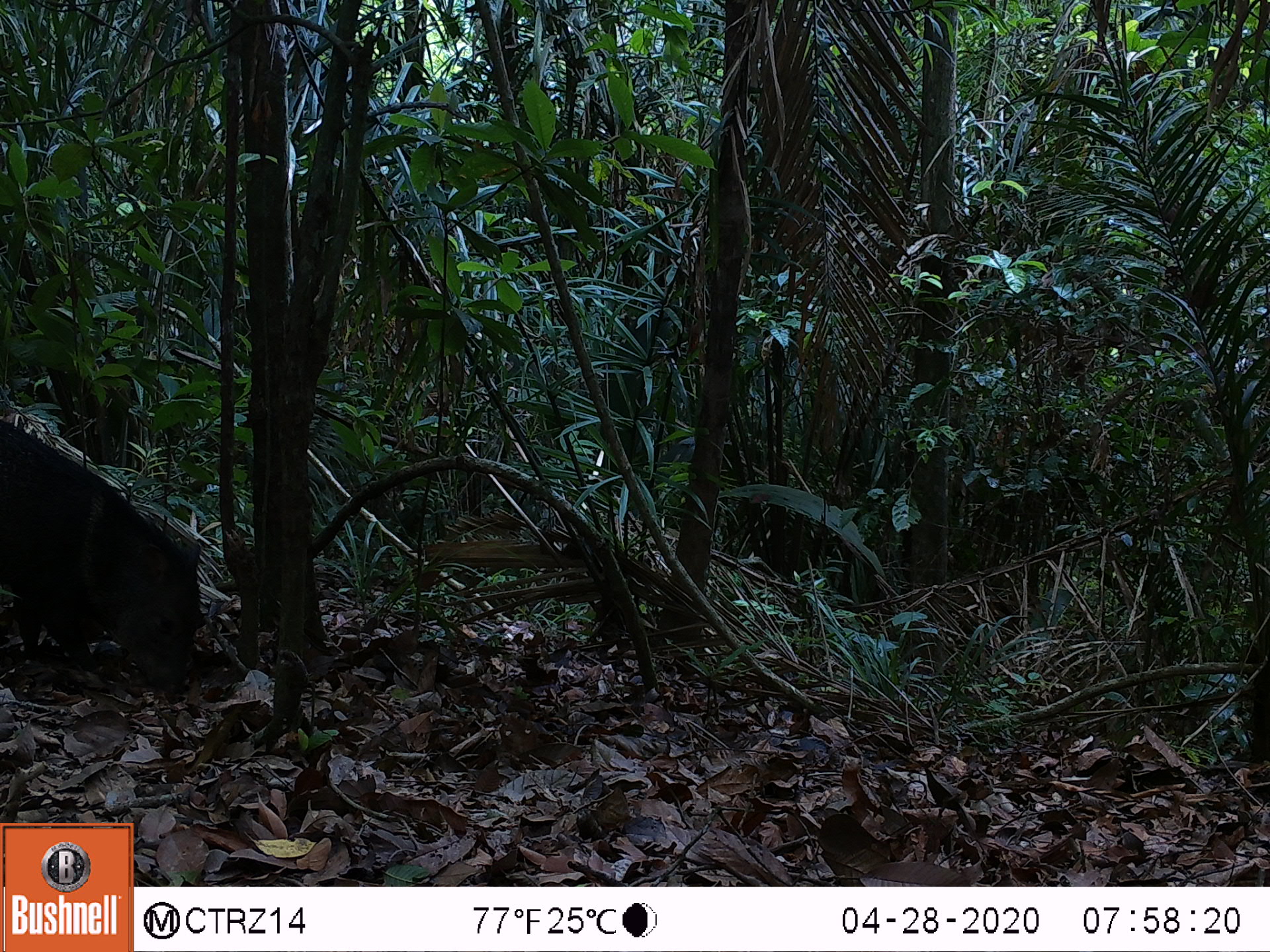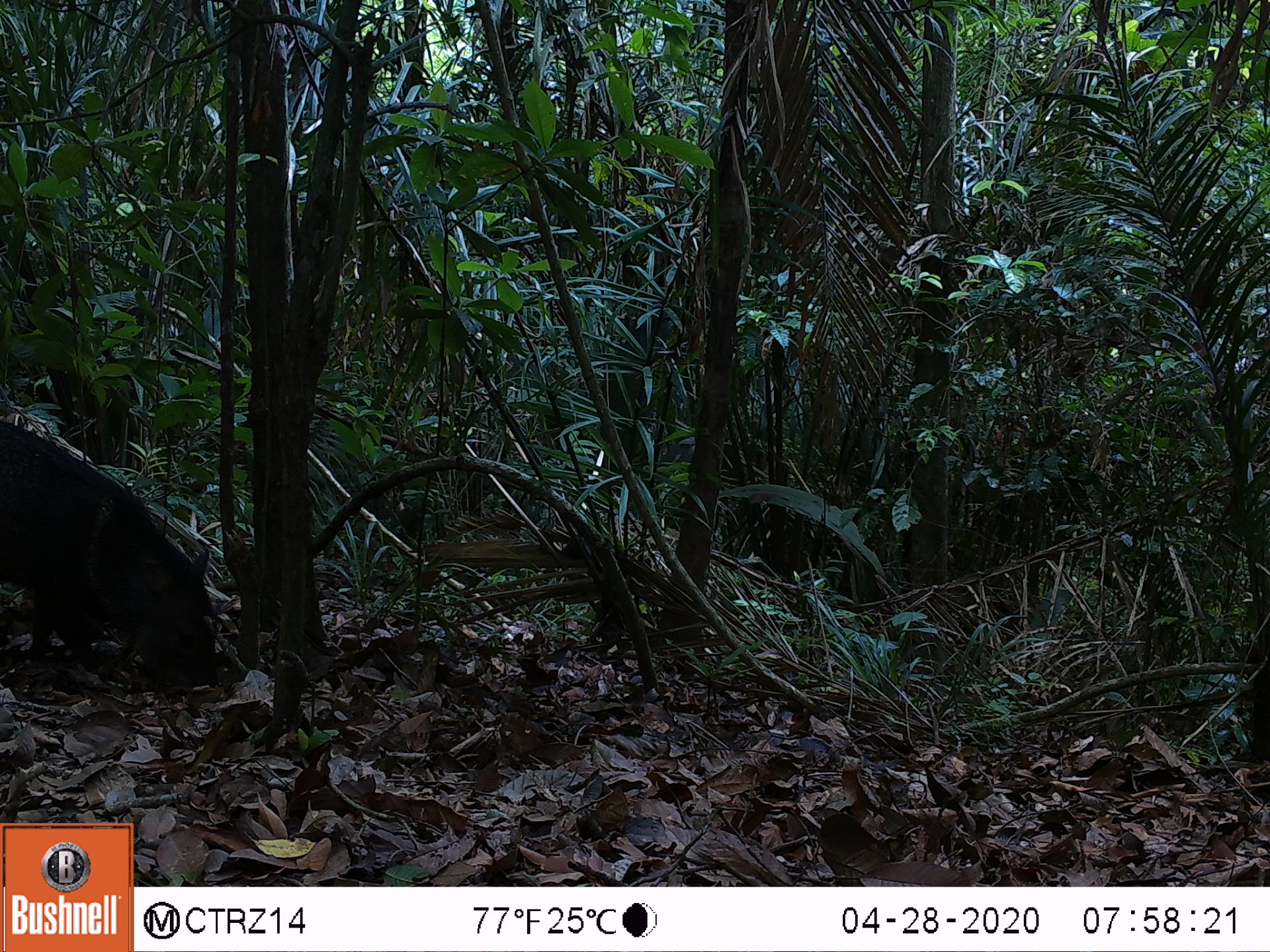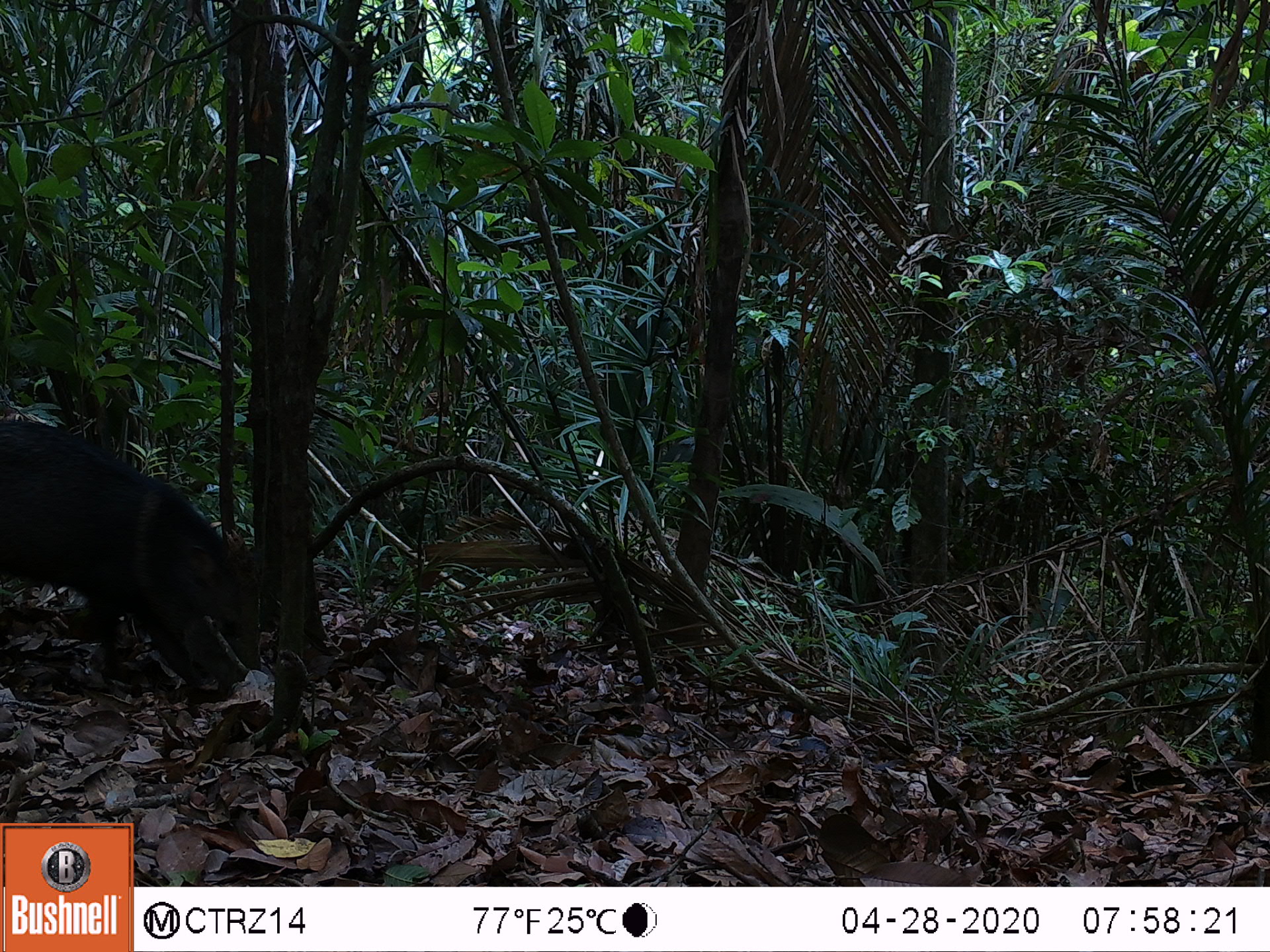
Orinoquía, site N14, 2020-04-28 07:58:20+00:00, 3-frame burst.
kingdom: Animalia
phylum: Chordata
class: Mammalia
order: Artiodactyla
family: Tayassuidae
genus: Pecari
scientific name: Pecari tajacu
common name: collared peccary